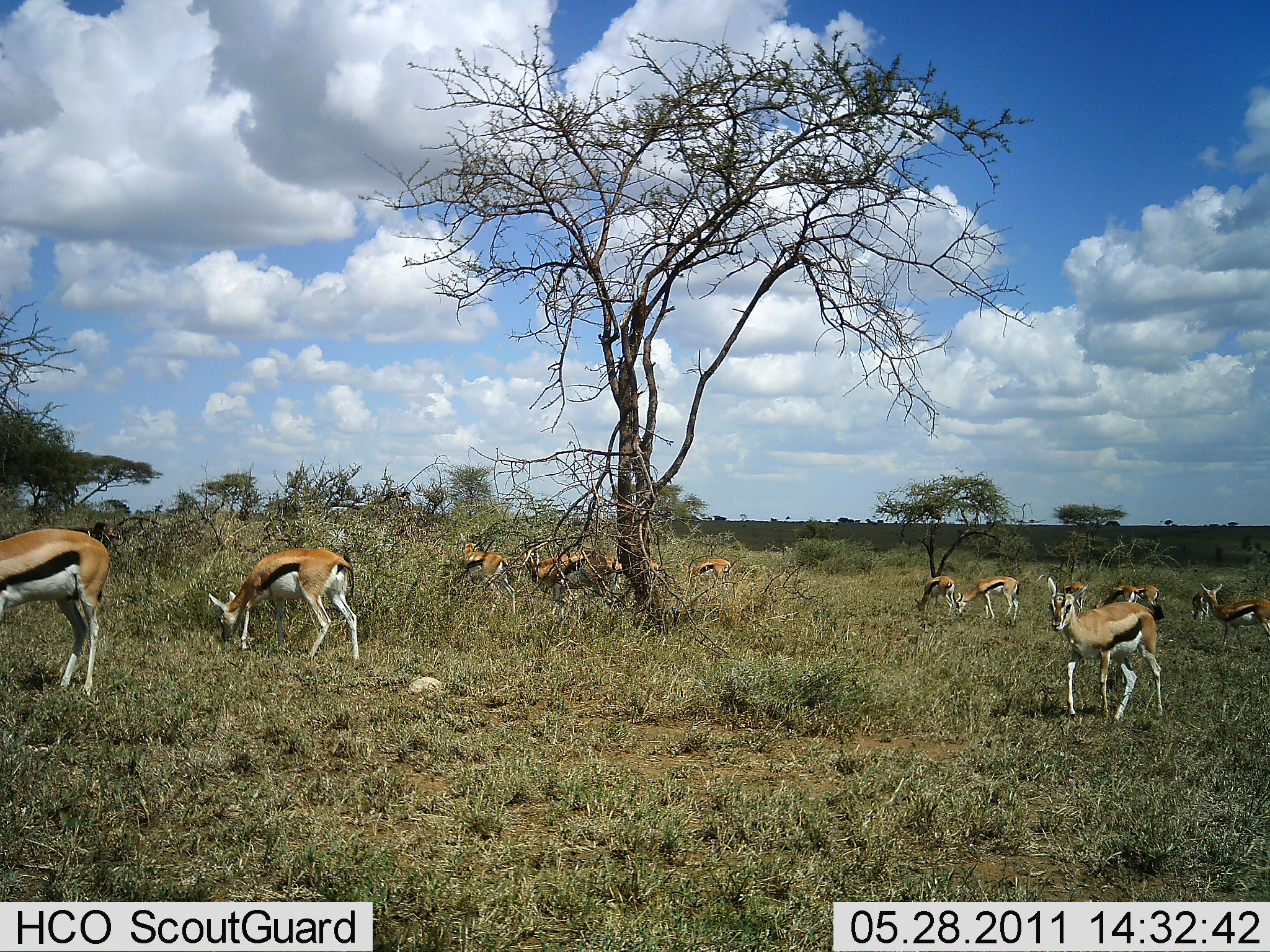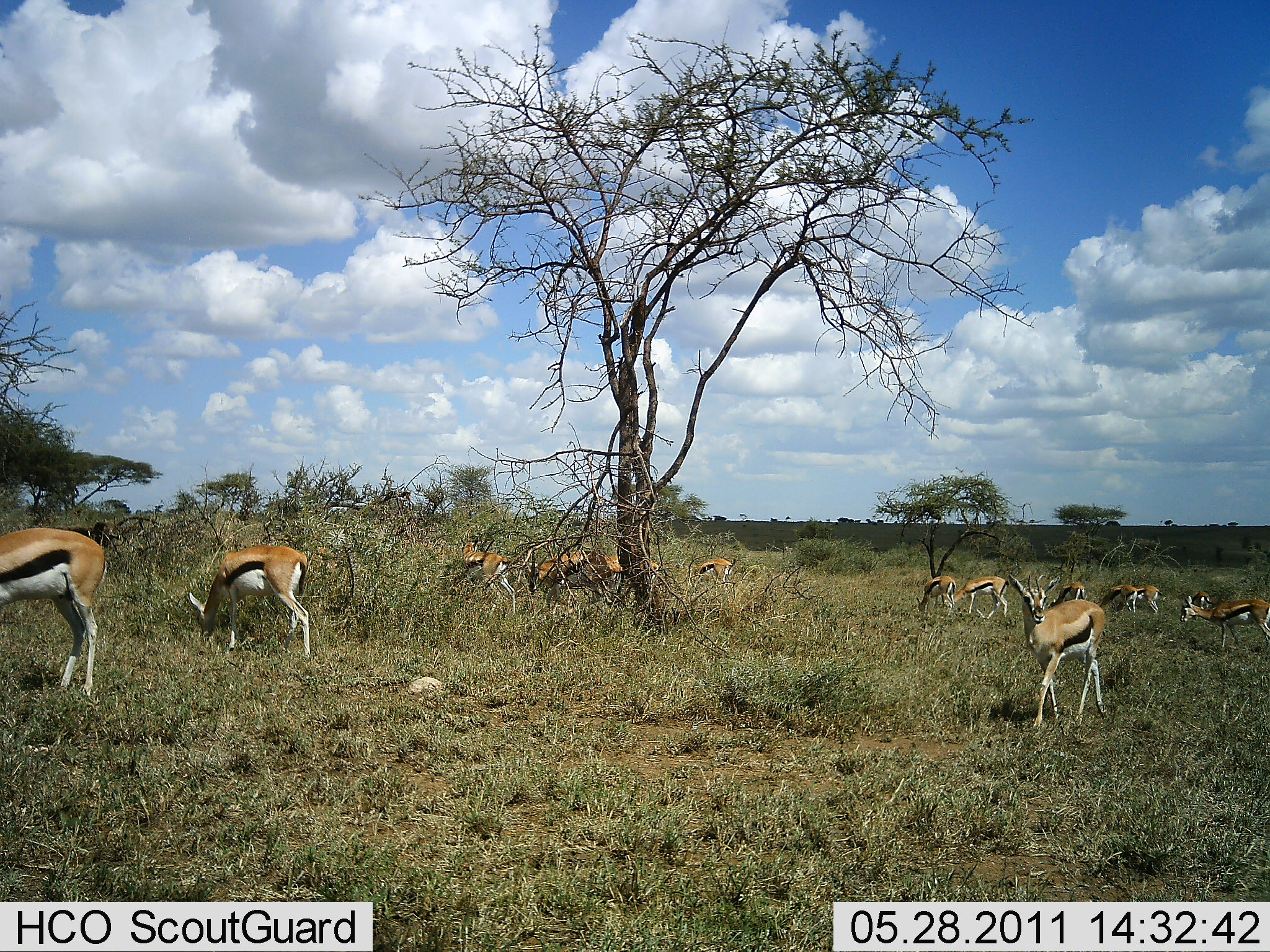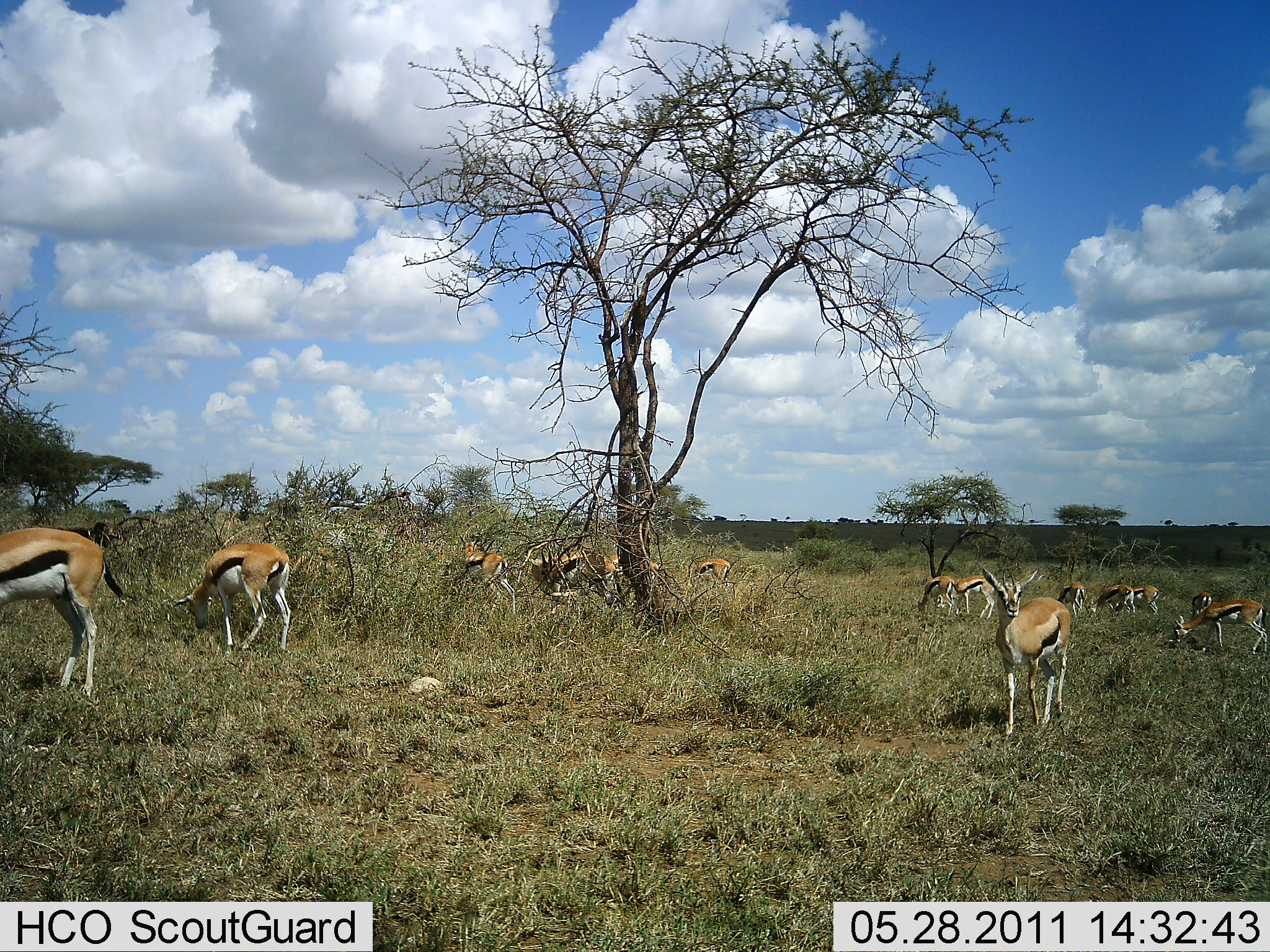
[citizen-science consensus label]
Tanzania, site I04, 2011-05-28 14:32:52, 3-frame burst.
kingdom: Animalia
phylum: Chordata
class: Mammalia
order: Artiodactyla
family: Bovidae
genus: Eudorcas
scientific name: Eudorcas thomsonii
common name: thomson's gazelle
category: gazellethomsons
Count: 11-50.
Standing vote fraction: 33%.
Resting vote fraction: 0%.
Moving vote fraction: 67%.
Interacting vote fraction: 0%.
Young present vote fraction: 0%.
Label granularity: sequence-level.